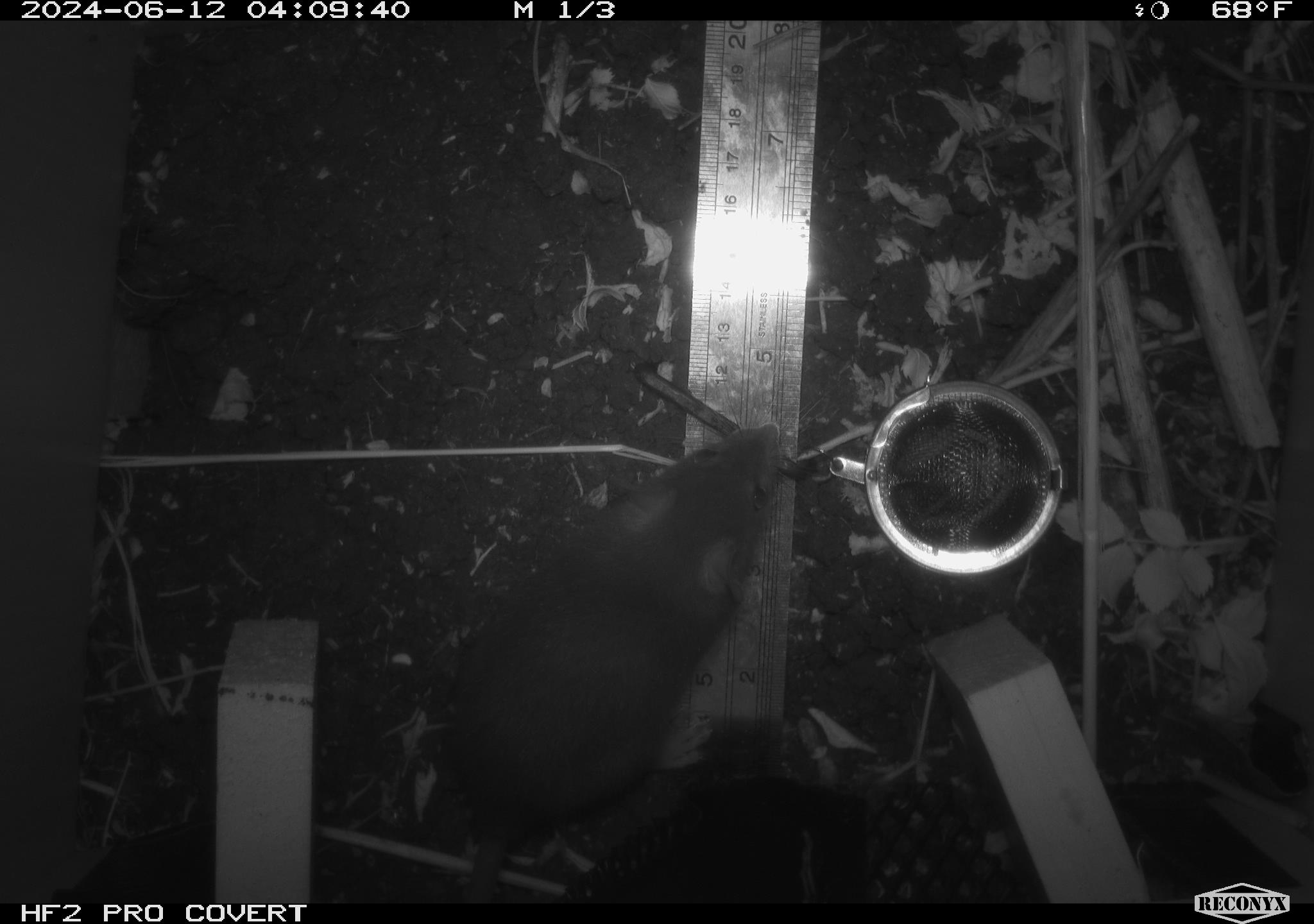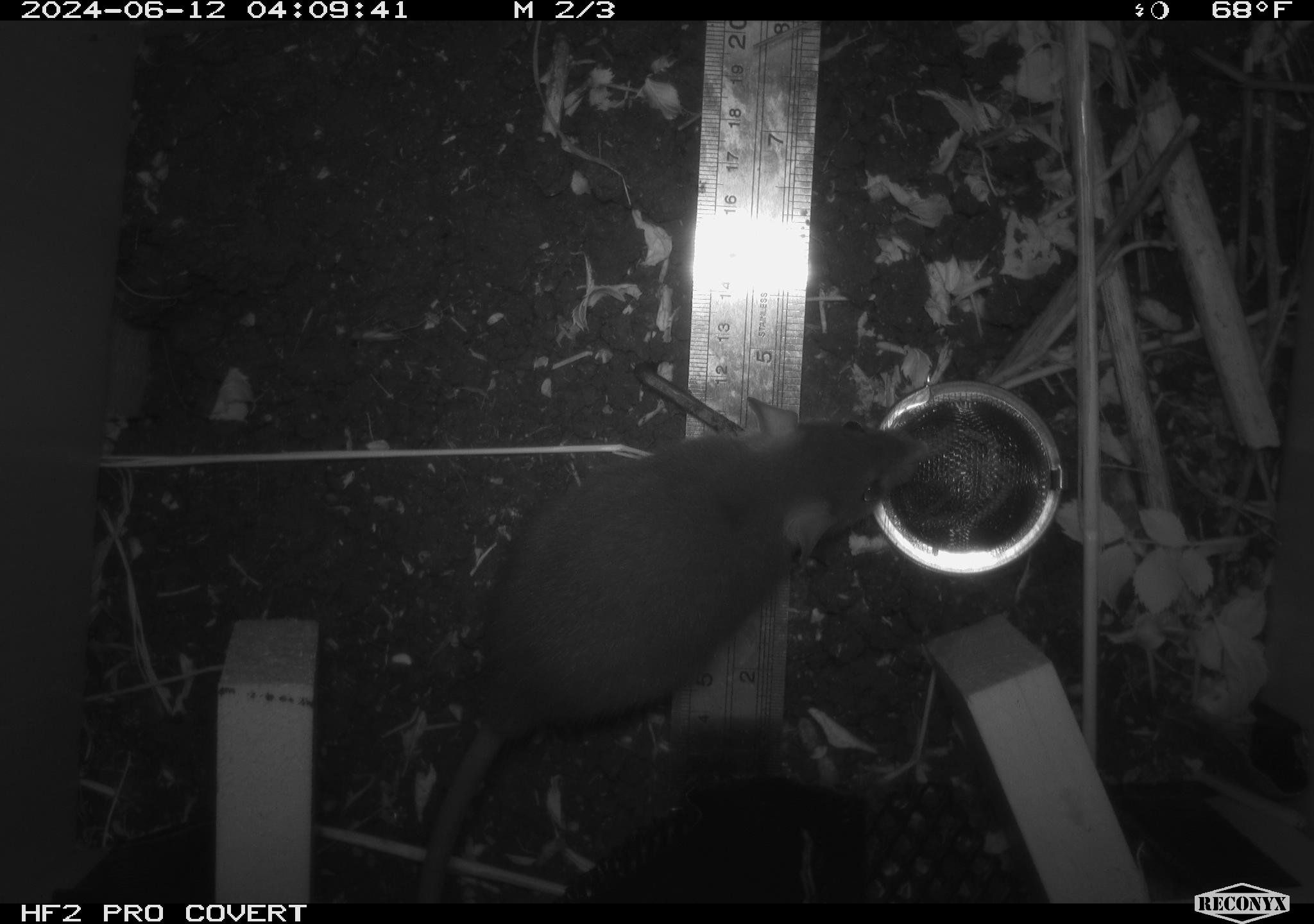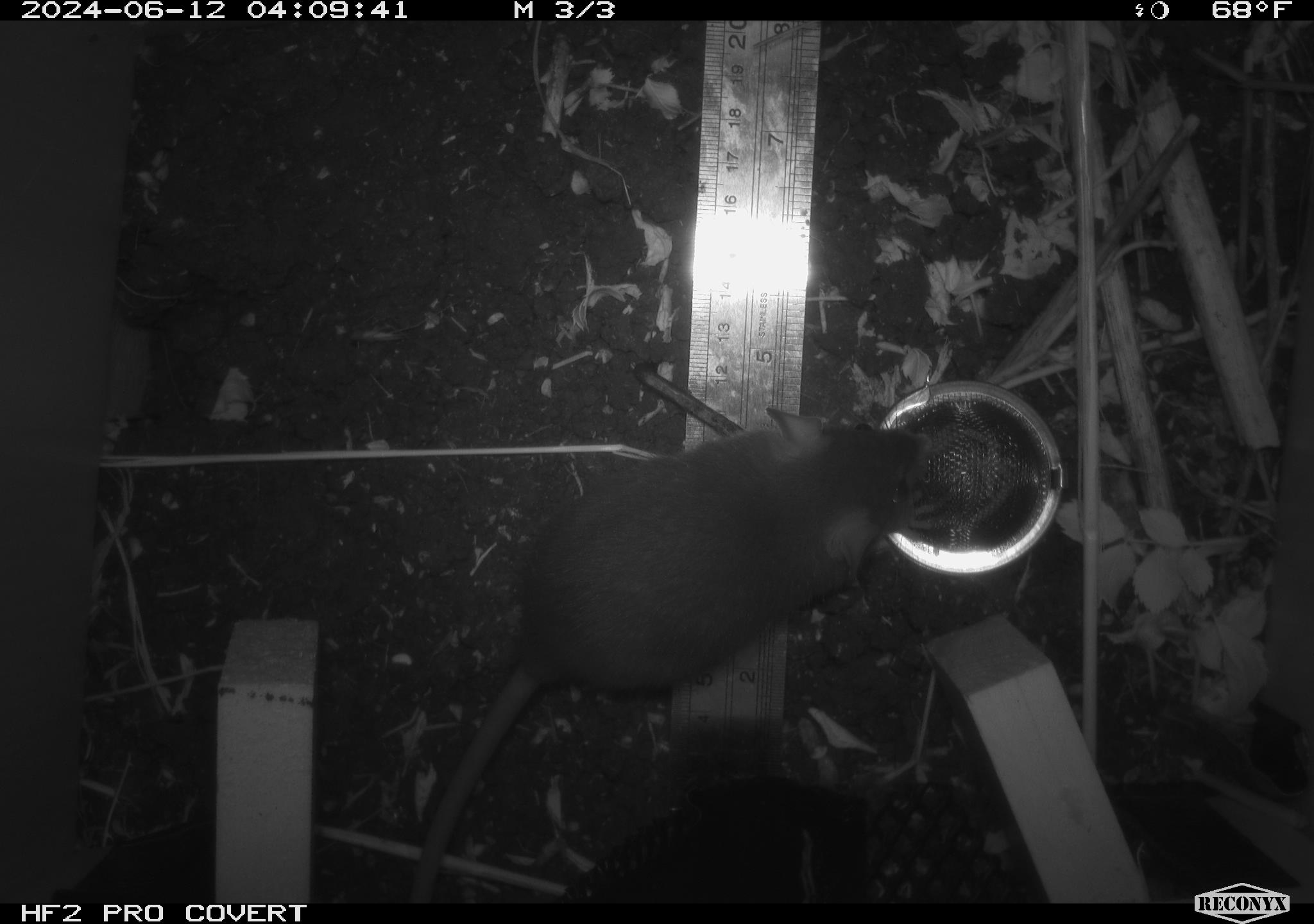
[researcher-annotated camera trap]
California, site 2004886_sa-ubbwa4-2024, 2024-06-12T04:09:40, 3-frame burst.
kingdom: Animalia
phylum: Chordata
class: Mammalia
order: Rodentia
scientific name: Rodentia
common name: woodrat or rat or mouse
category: woodrat or rat or mouse species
Woodrat or rat or mouse species (woodrat or rat or mouse) (Rodentia).